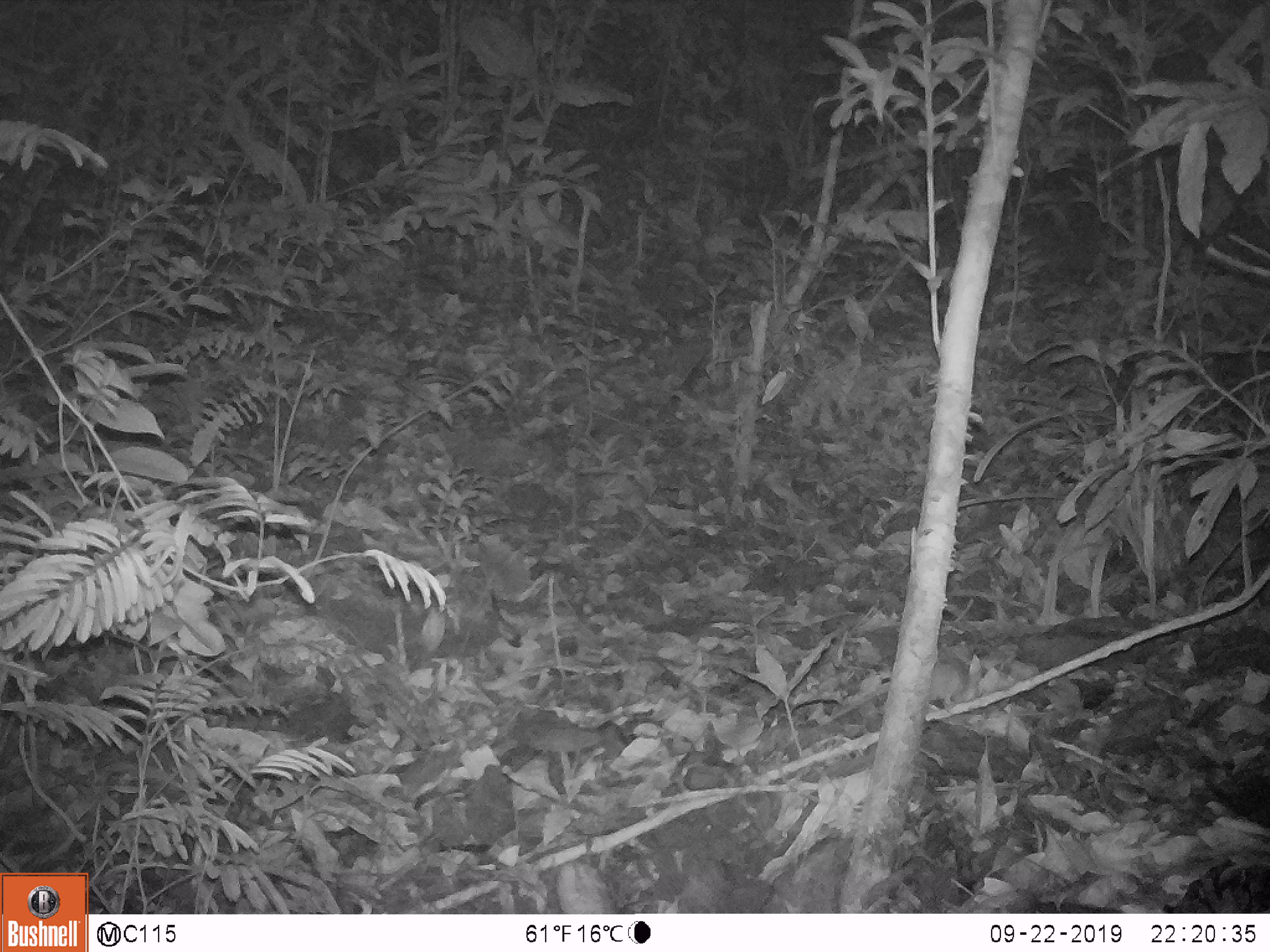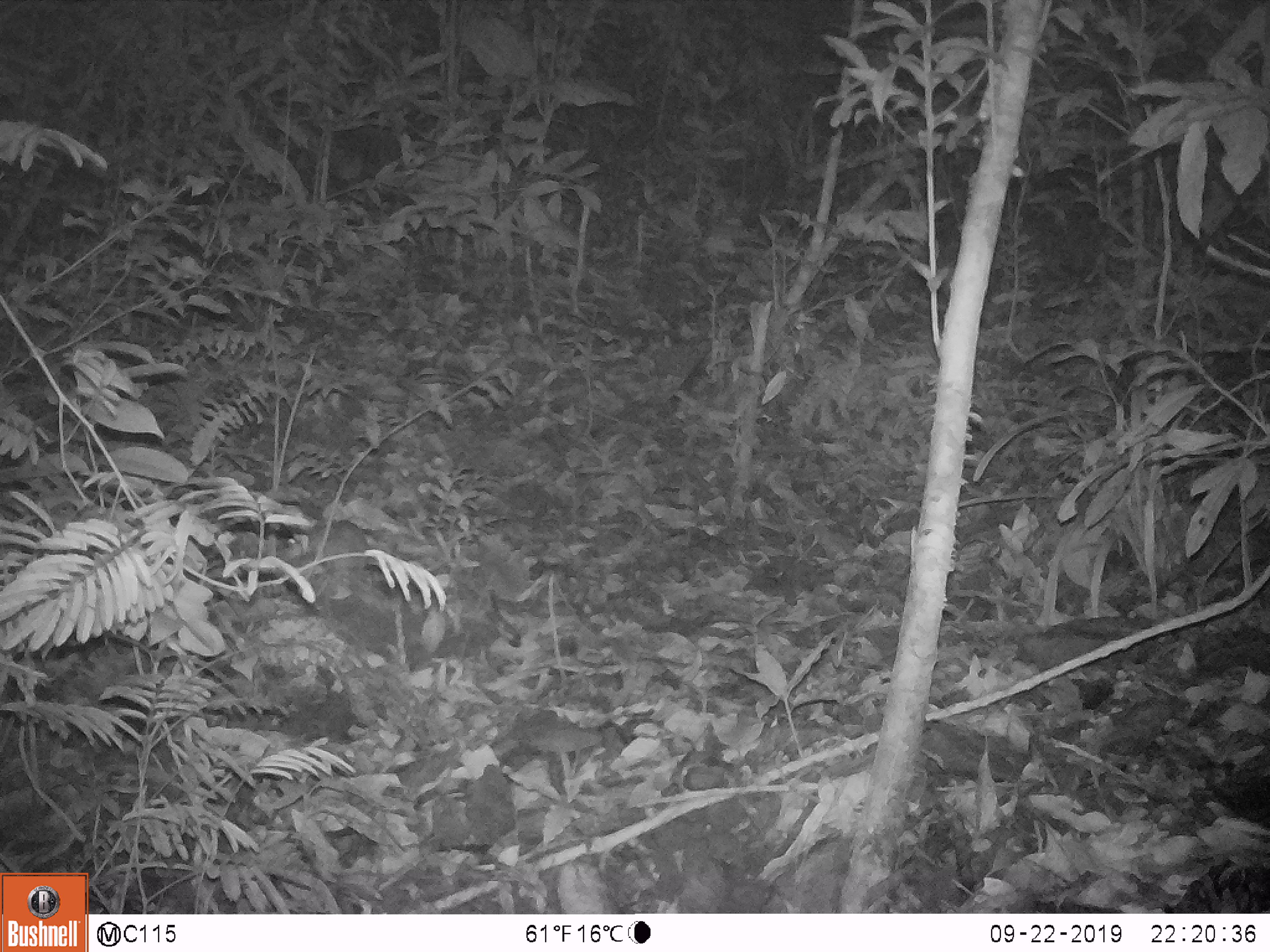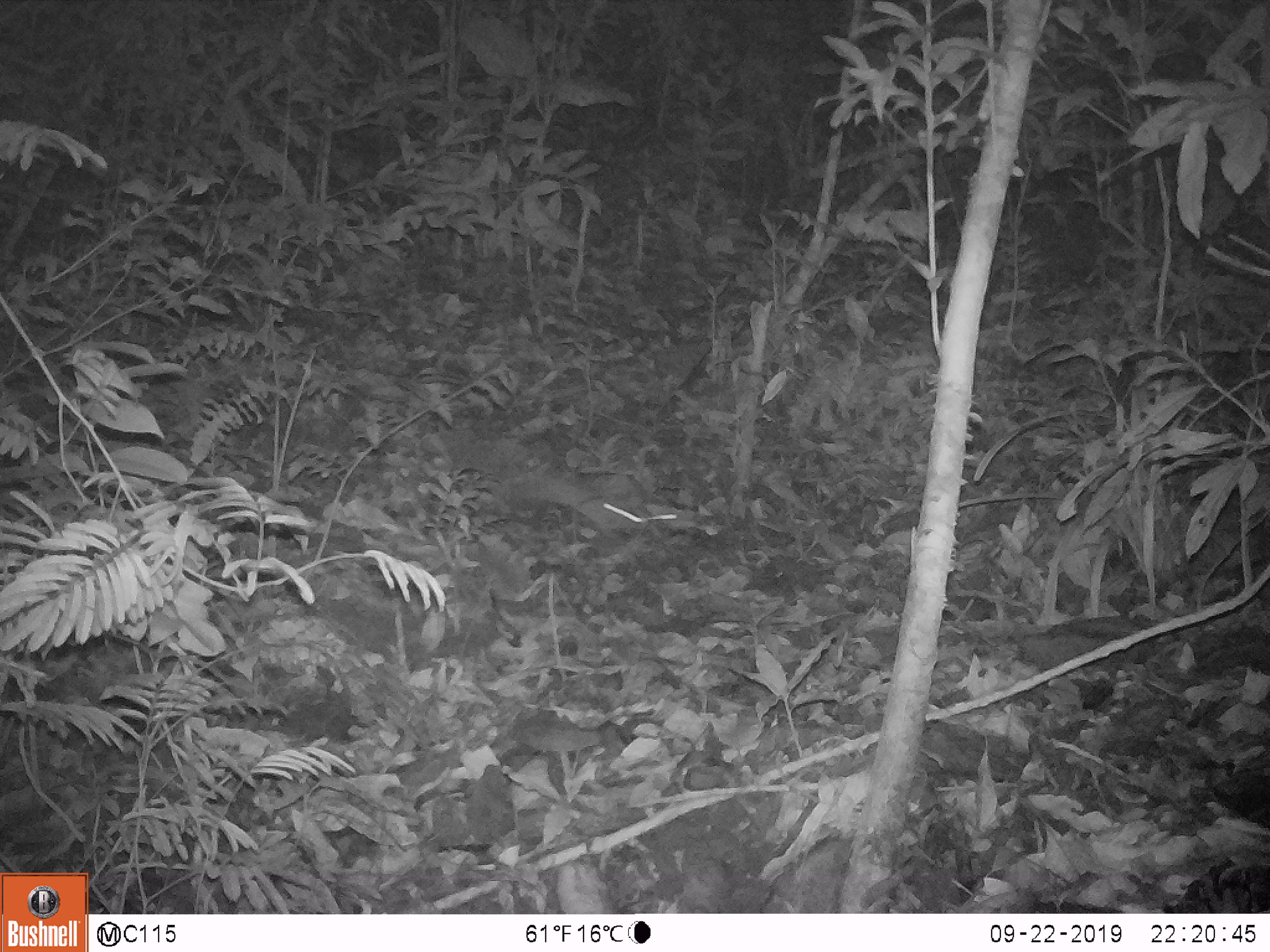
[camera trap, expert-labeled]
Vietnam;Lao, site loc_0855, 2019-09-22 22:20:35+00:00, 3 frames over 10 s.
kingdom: Animalia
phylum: Chordata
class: Mammalia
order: Rodentia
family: Muridae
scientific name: Muridae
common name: old-world mice and rats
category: unidentified murid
Unidentified murid (old-world mice and rats) (Muridae). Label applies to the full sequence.